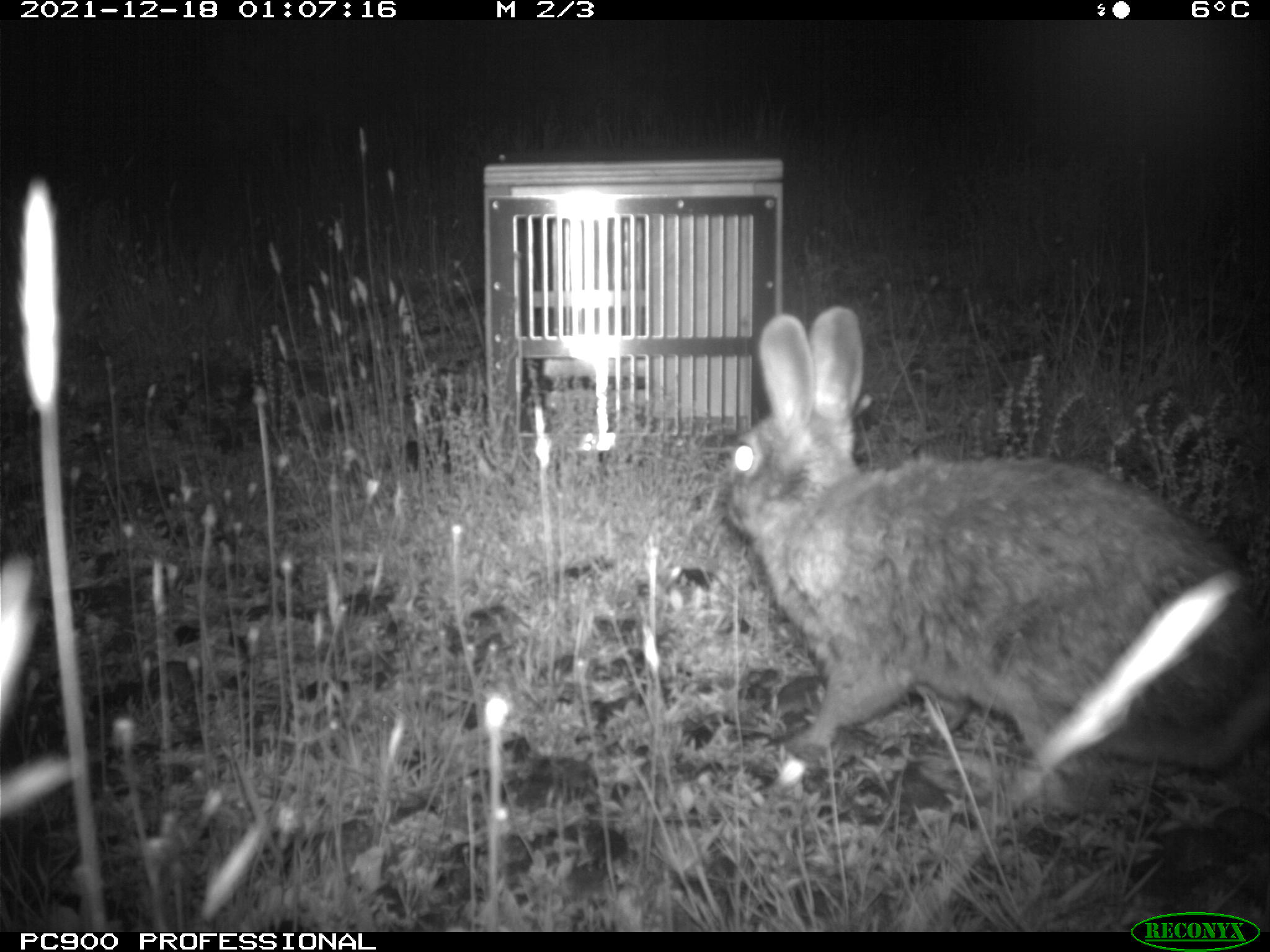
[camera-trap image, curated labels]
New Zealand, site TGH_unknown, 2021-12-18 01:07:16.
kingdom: Animalia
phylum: Chordata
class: Mammalia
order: Lagomorpha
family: Leporidae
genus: Oryctolagus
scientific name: Oryctolagus cuniculus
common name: european rabbit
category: rabbit